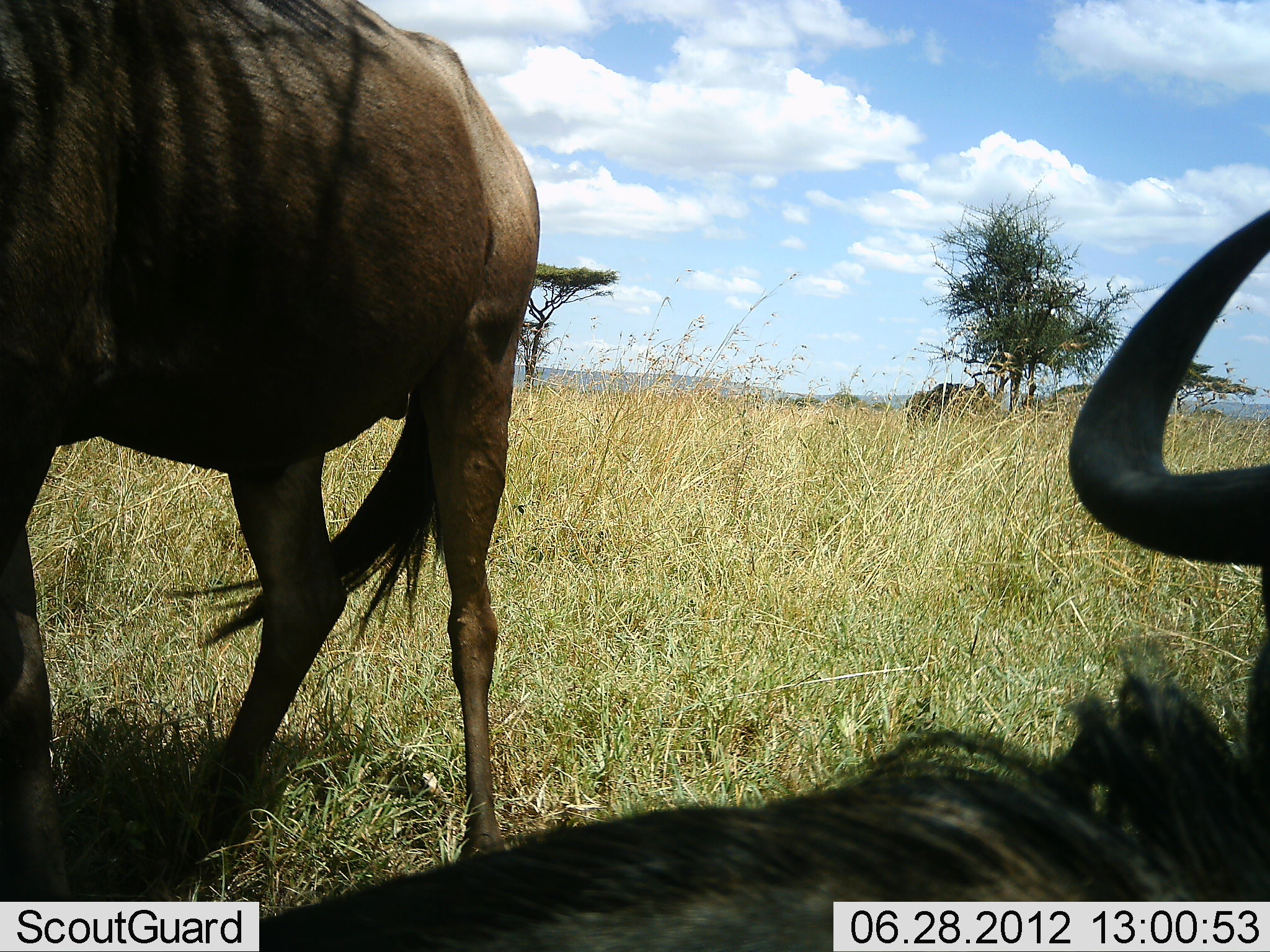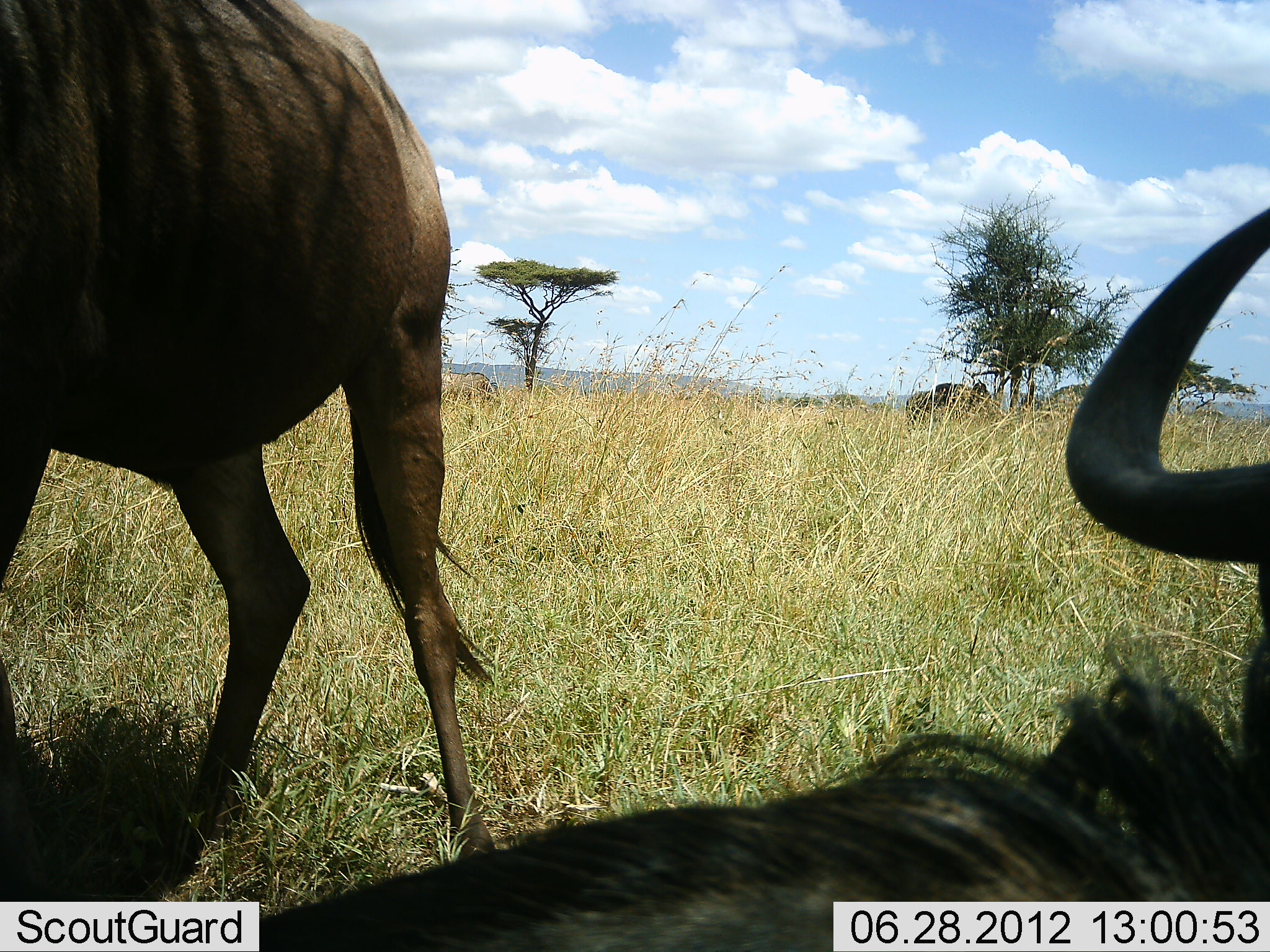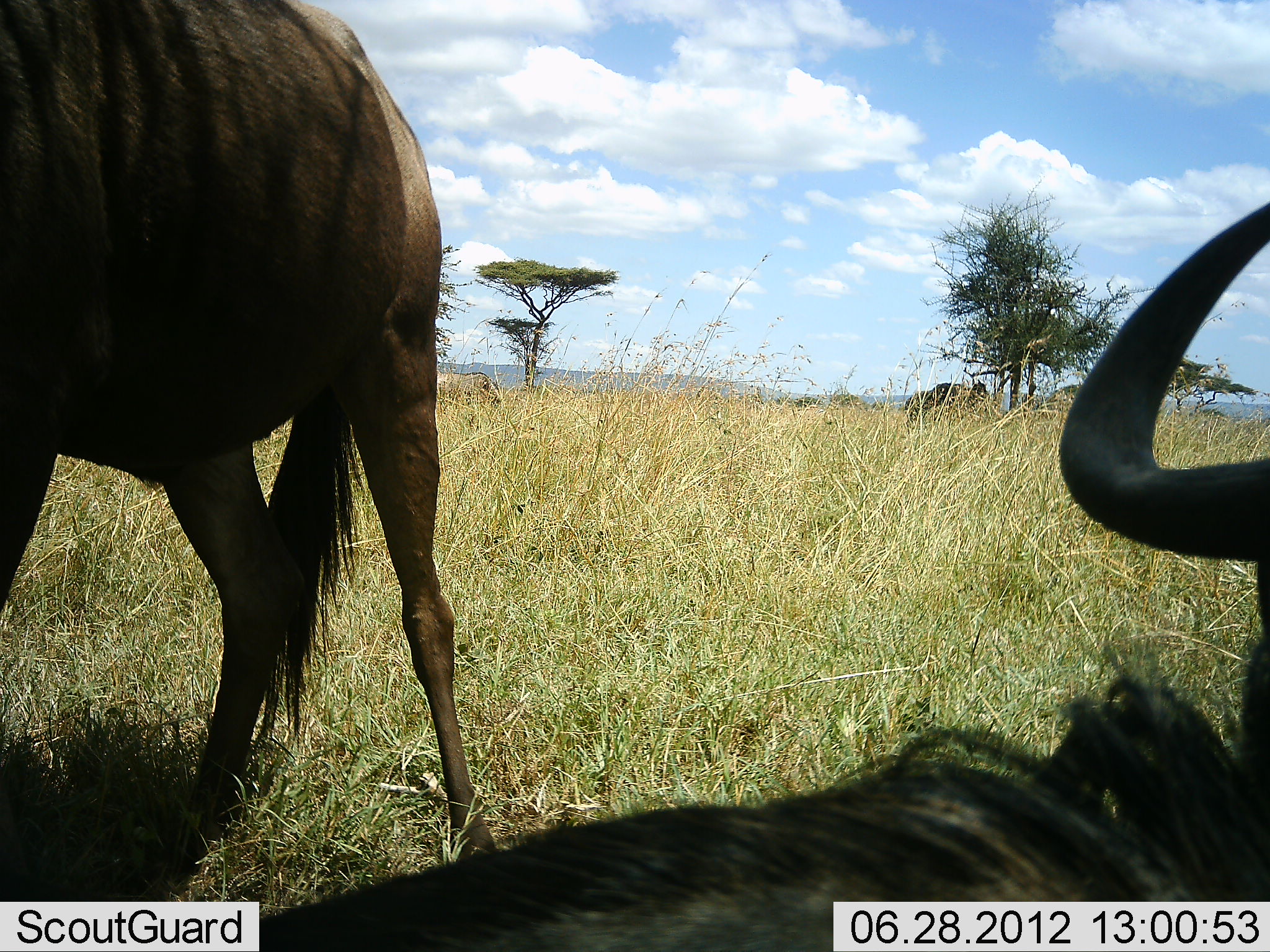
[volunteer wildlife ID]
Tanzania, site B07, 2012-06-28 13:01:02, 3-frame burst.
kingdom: Animalia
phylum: Chordata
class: Mammalia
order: Artiodactyla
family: Bovidae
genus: Connochaetes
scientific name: Connochaetes taurinus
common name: blue wildebeest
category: wildebeest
Wildebeest (blue wildebeest) (Connochaetes taurinus), count 3. Behavior (volunteer vote fractions): standing 60%, resting 100%, moving 0%, interacting 0%. Young present (vote fraction): 0%. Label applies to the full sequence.